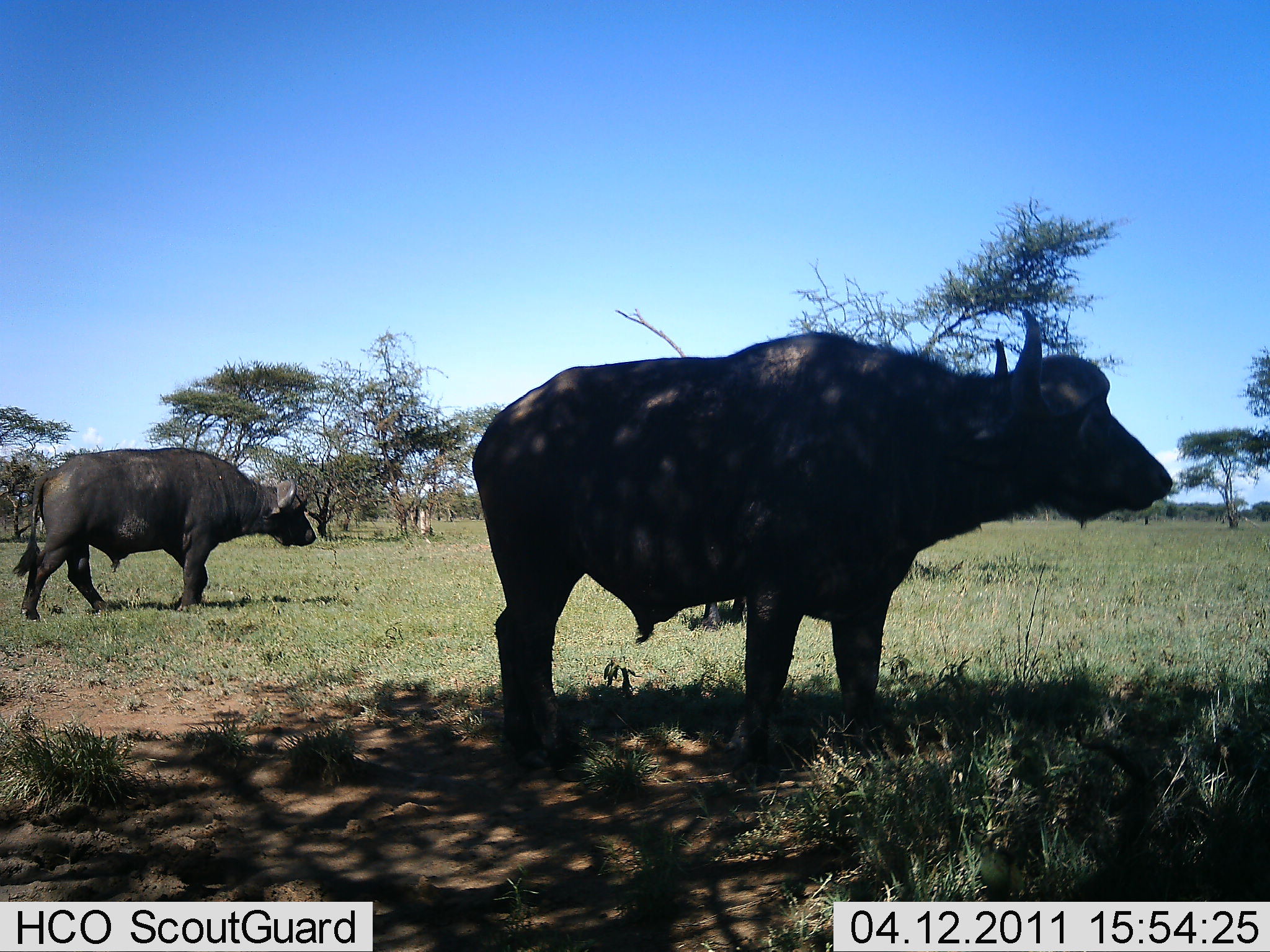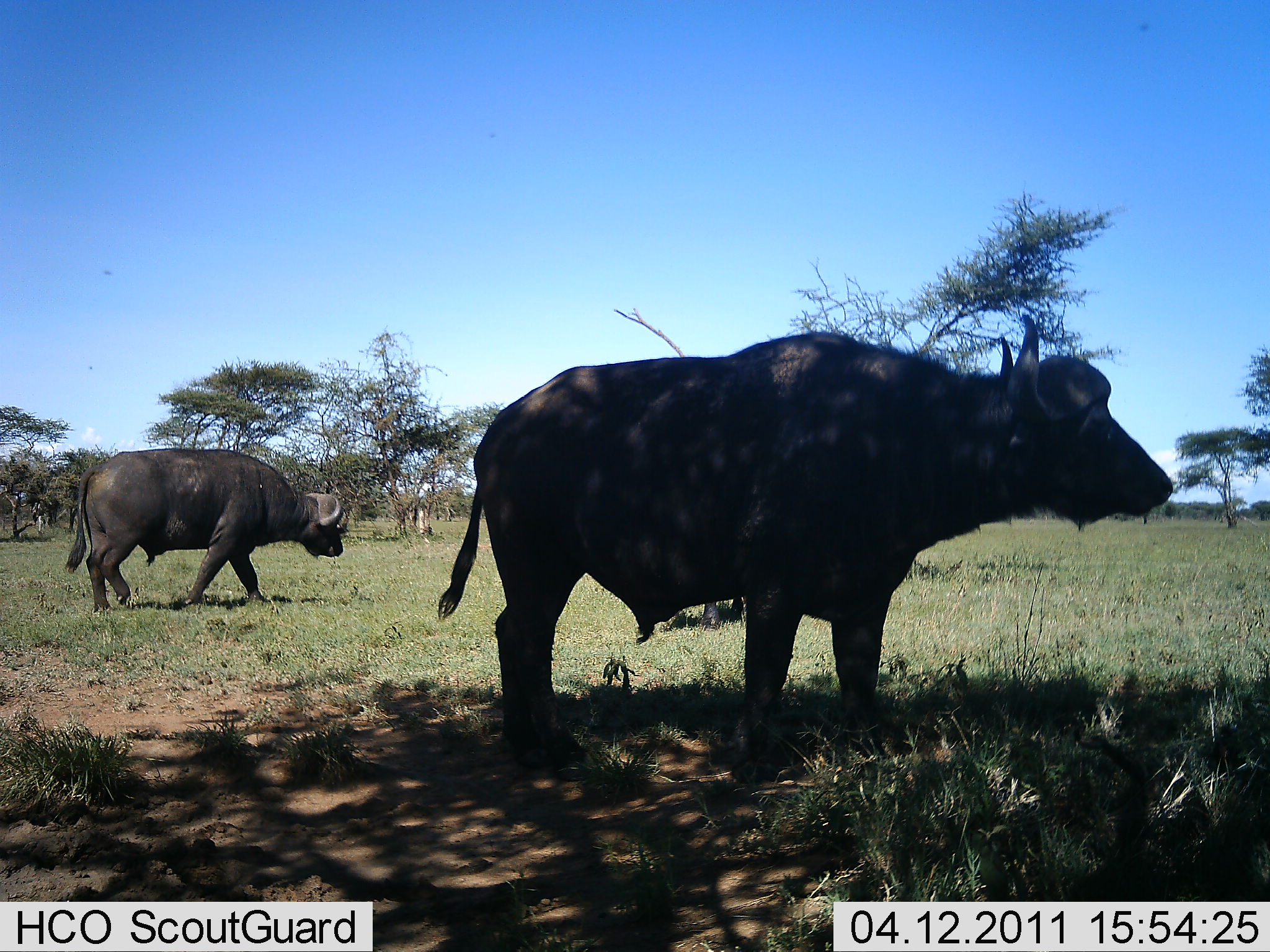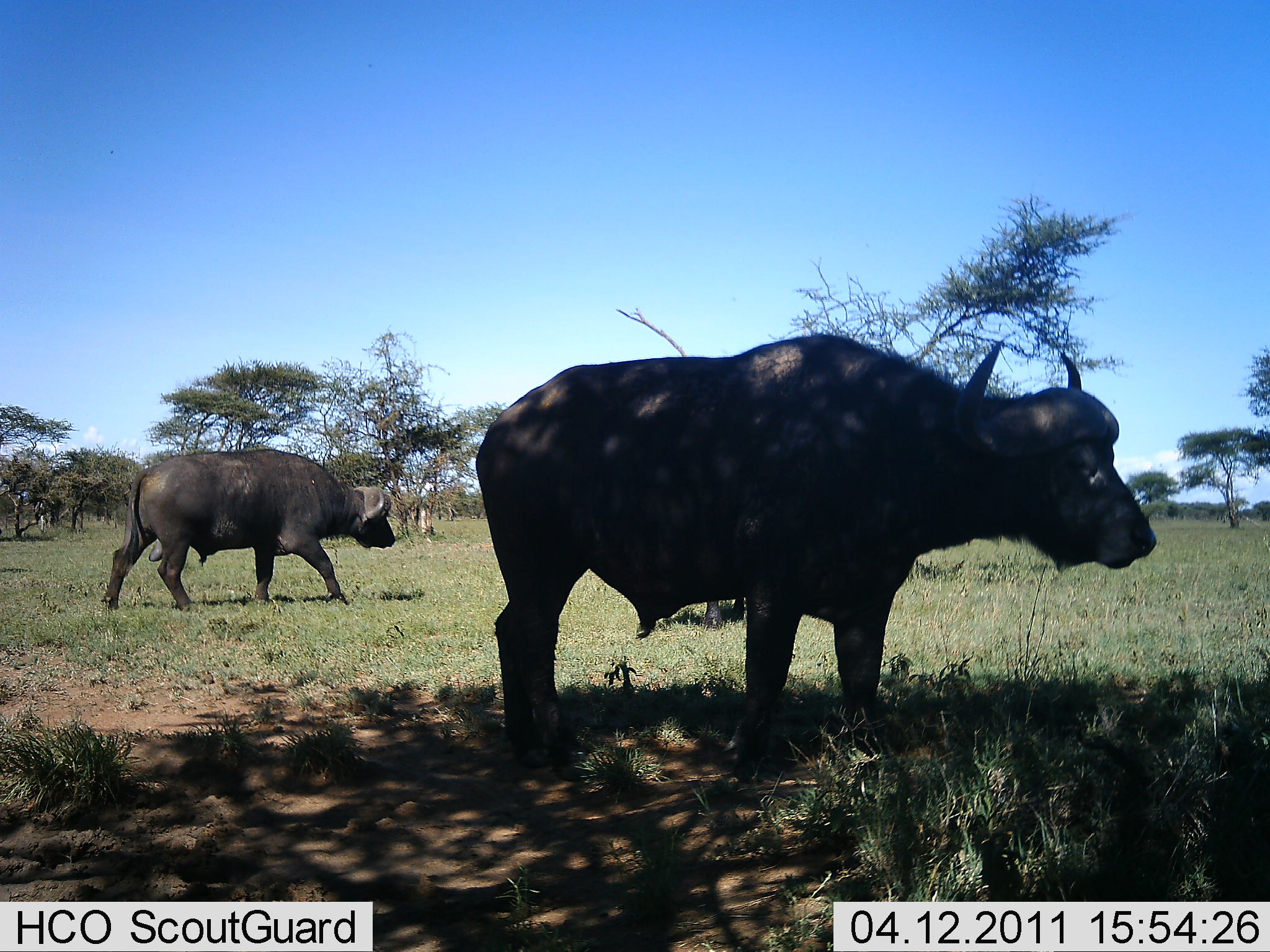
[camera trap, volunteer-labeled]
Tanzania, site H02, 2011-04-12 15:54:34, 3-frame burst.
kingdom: Animalia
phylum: Chordata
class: Mammalia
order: Artiodactyla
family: Bovidae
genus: Syncerus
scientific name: Syncerus caffer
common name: cape buffalo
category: buffalo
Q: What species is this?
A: Buffalo (cape buffalo) (Syncerus caffer).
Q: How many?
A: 2.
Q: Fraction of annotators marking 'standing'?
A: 83%.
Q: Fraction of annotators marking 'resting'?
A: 0%.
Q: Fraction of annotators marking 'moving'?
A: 92%.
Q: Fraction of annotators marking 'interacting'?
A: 0%.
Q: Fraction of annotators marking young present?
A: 0%.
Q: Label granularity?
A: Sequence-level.